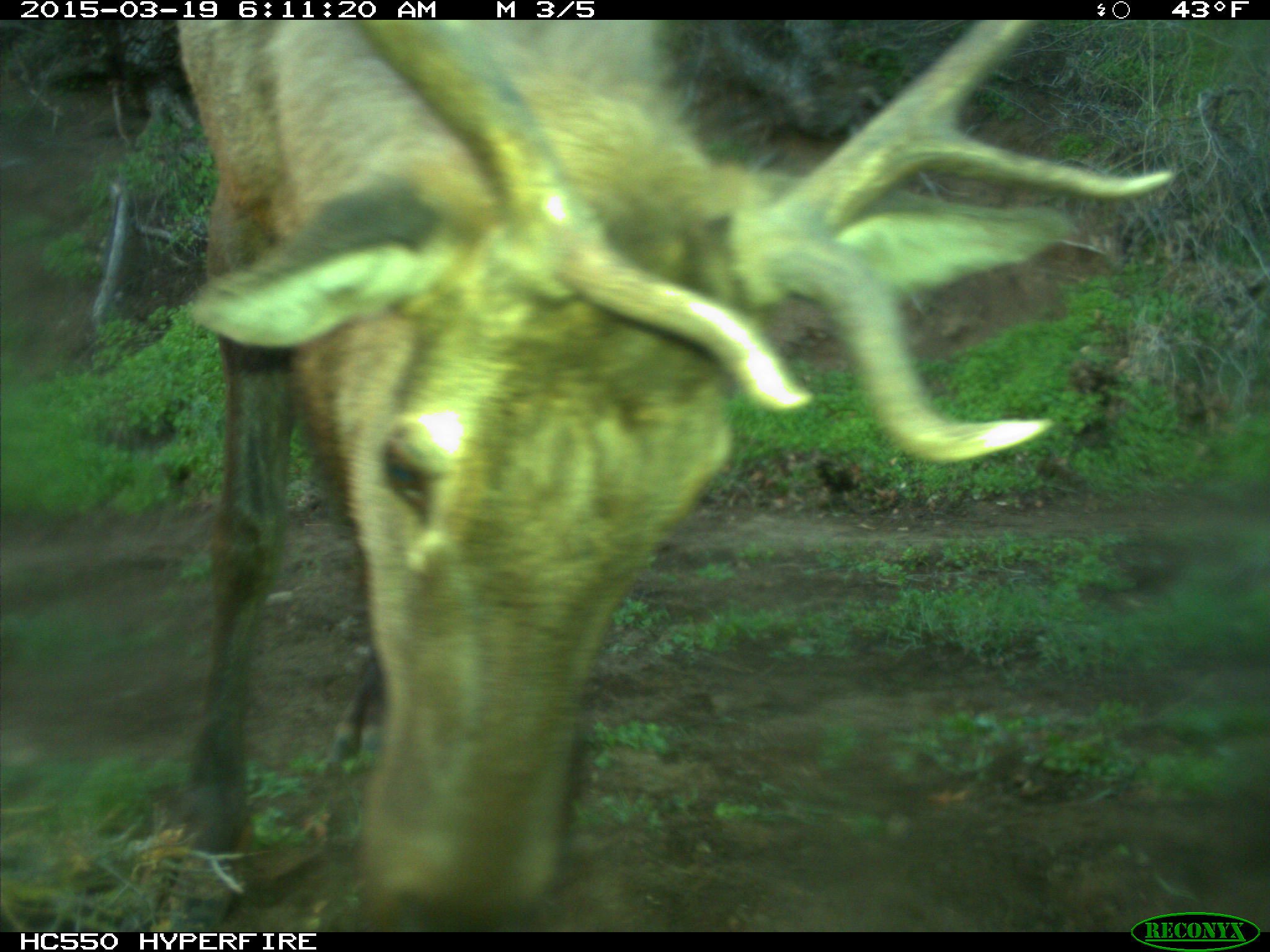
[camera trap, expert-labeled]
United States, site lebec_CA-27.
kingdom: Animalia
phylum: Chordata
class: Mammalia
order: Artiodactyla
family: Cervidae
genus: Cervus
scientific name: Cervus canadensis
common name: elk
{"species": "Cervus canadensis (elk)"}